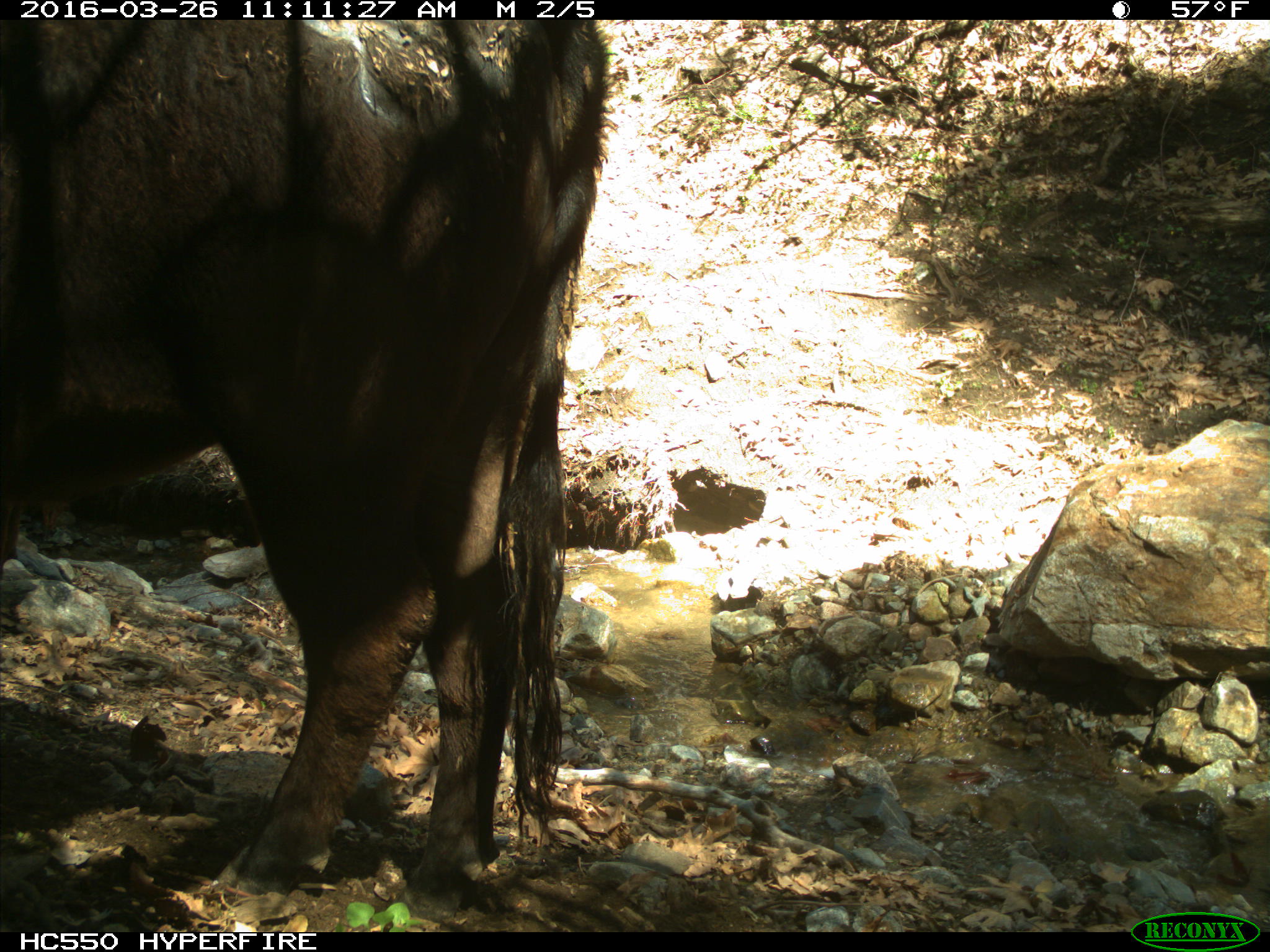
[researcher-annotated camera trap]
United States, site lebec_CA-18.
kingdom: Animalia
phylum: Chordata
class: Mammalia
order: Artiodactyla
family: Bovidae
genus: Bos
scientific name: Bos taurus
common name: domestic cow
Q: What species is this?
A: Bos taurus (domestic cow).